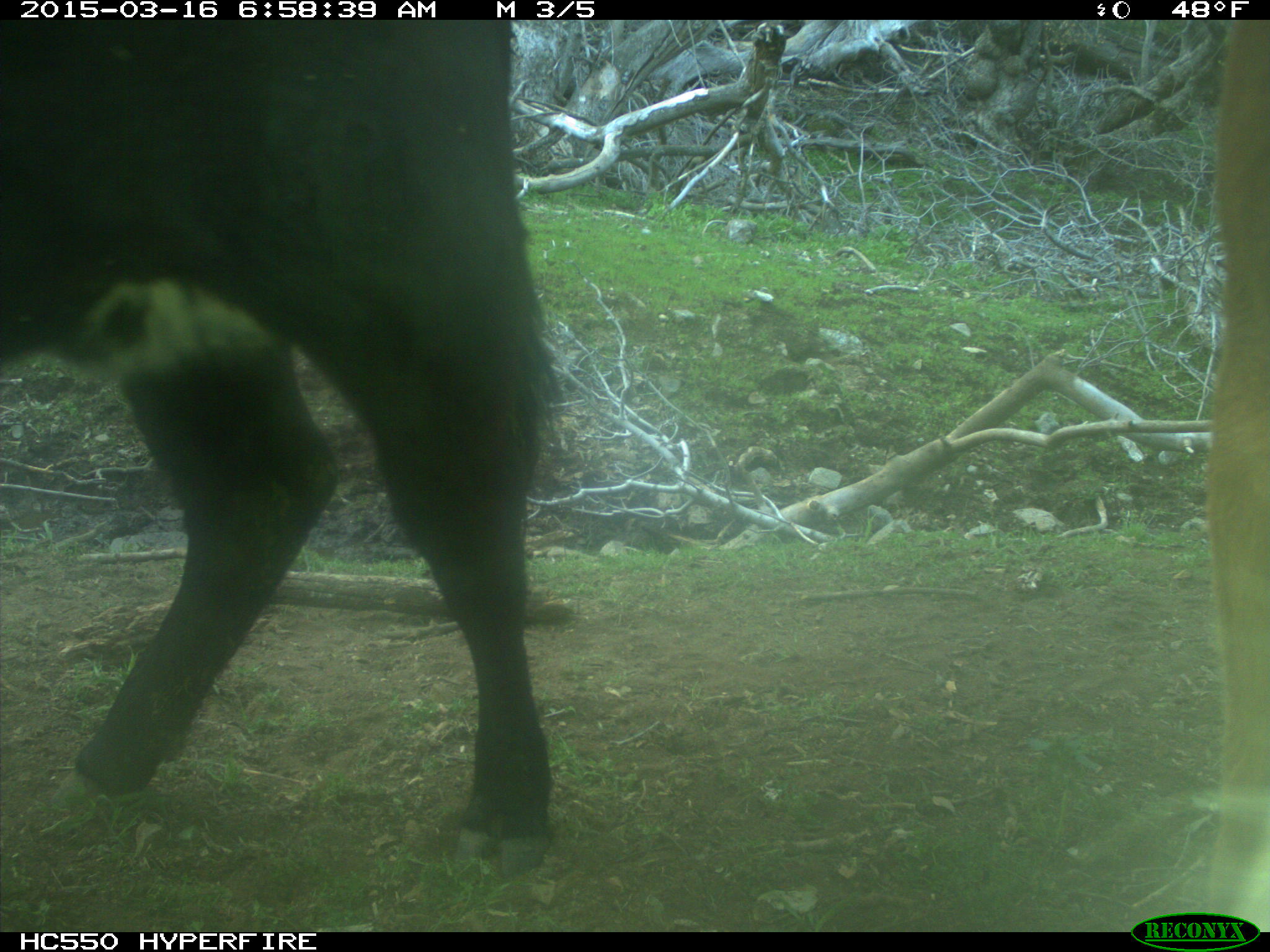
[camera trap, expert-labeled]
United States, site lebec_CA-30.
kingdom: Animalia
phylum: Chordata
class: Mammalia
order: Artiodactyla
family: Bovidae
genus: Bos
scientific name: Bos taurus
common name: domestic cow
Bos taurus (domestic cow).